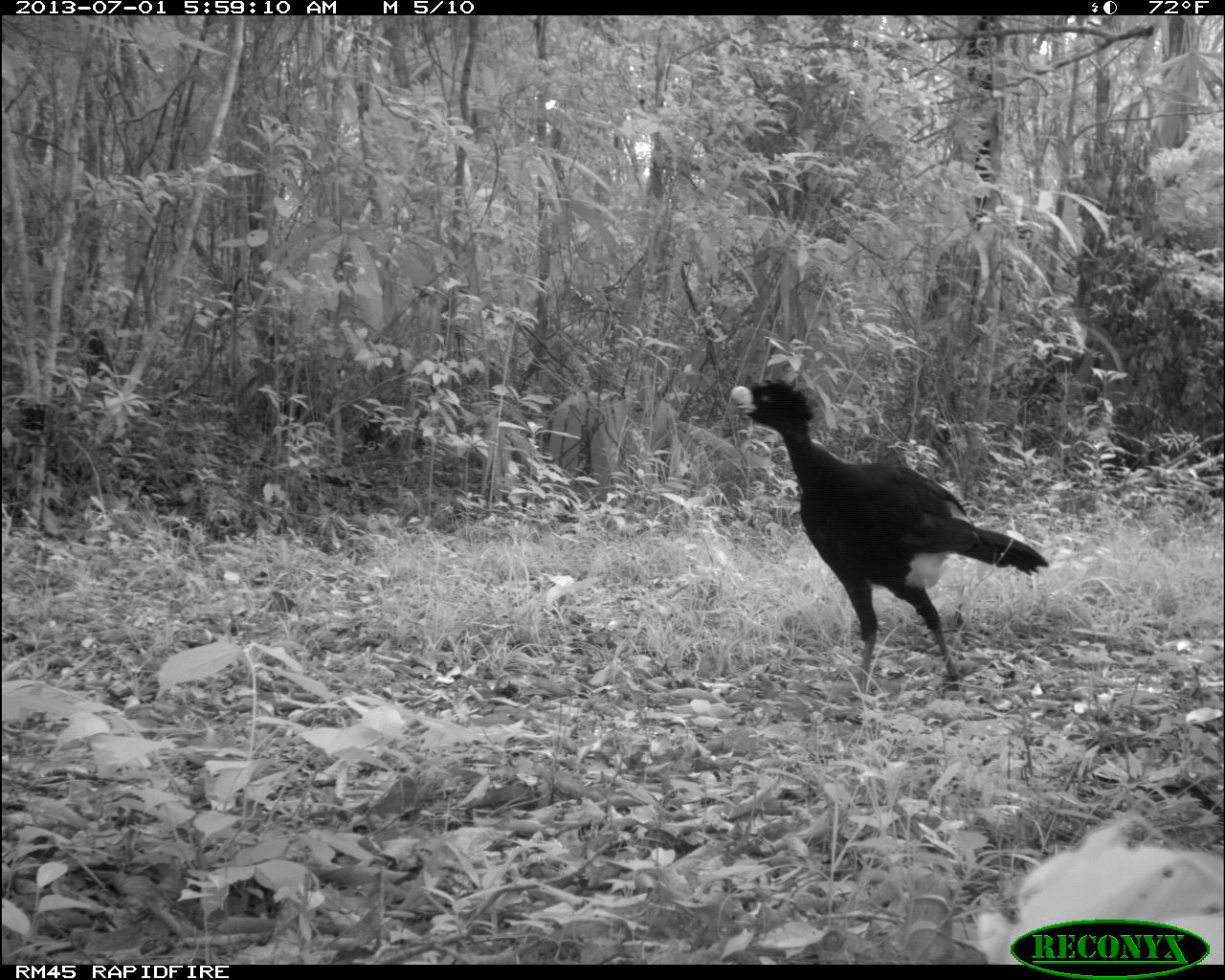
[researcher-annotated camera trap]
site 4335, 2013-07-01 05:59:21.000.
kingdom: Animalia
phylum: Chordata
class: Aves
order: Galliformes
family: Cracidae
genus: Crax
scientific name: Crax rubra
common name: great curassow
Crax rubra (great curassow), count 1, sex male.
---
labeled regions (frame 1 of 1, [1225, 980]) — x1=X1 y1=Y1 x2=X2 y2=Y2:
crax rubra: x1=731 y1=377 x2=1050 y2=700